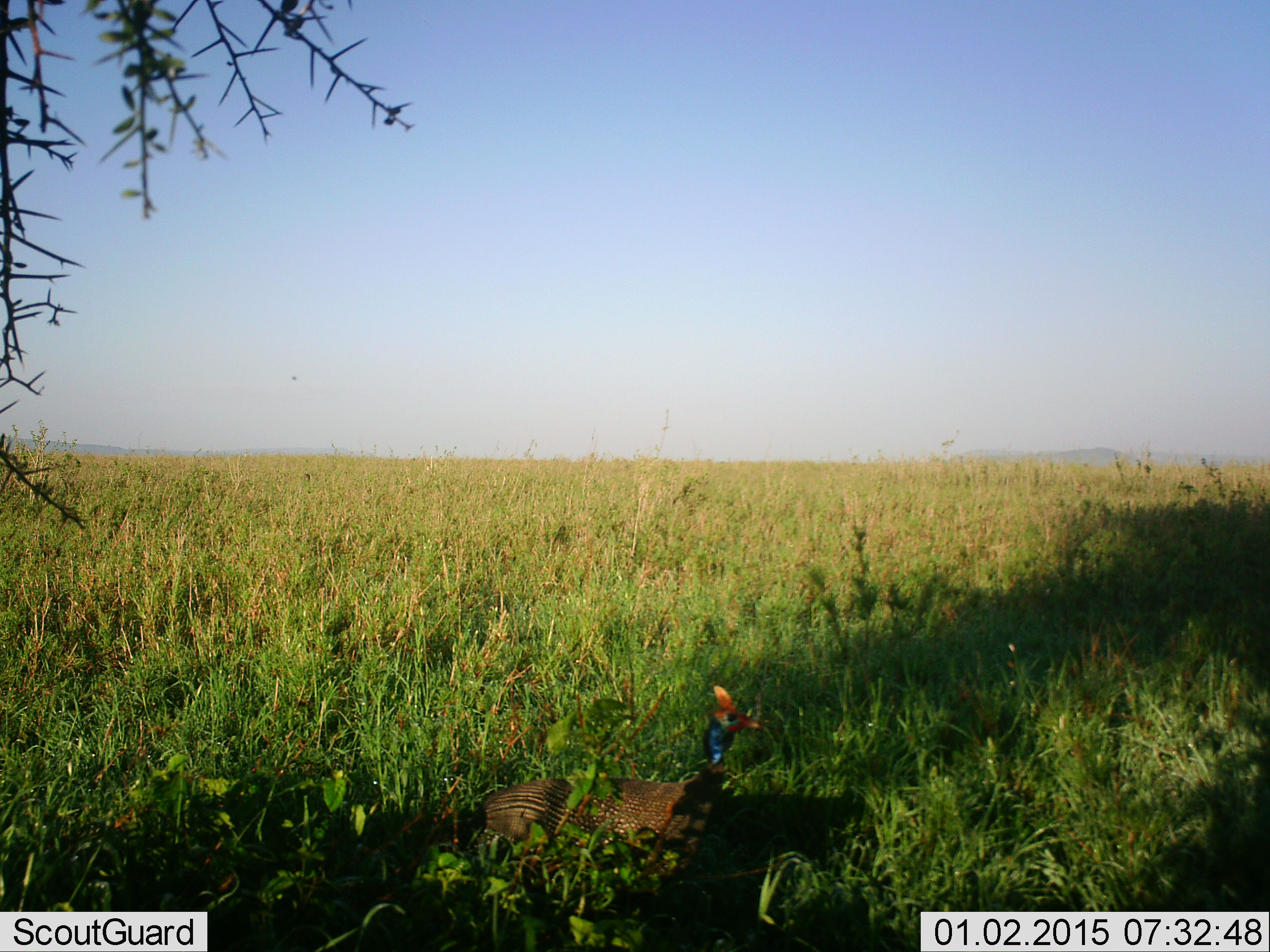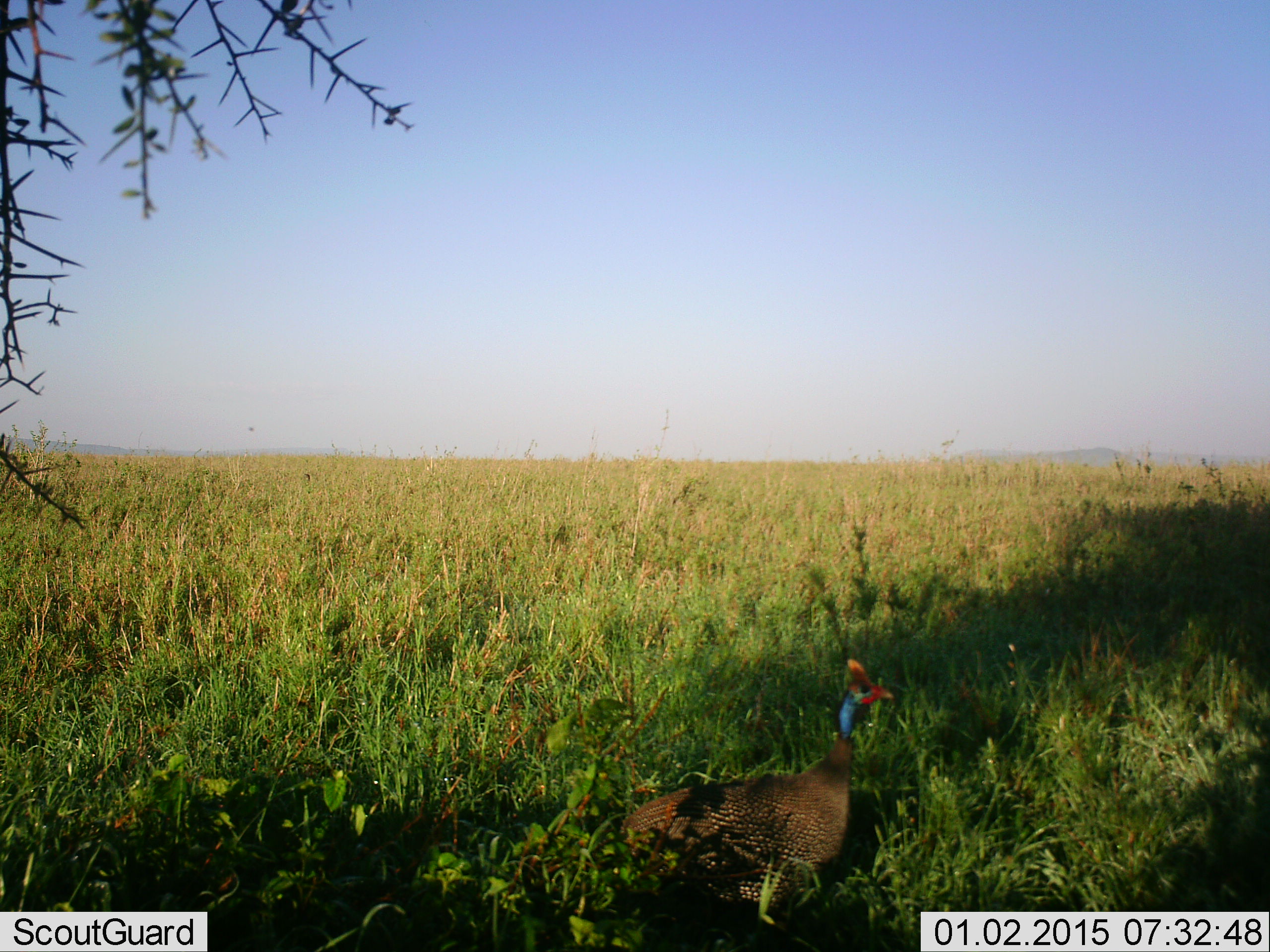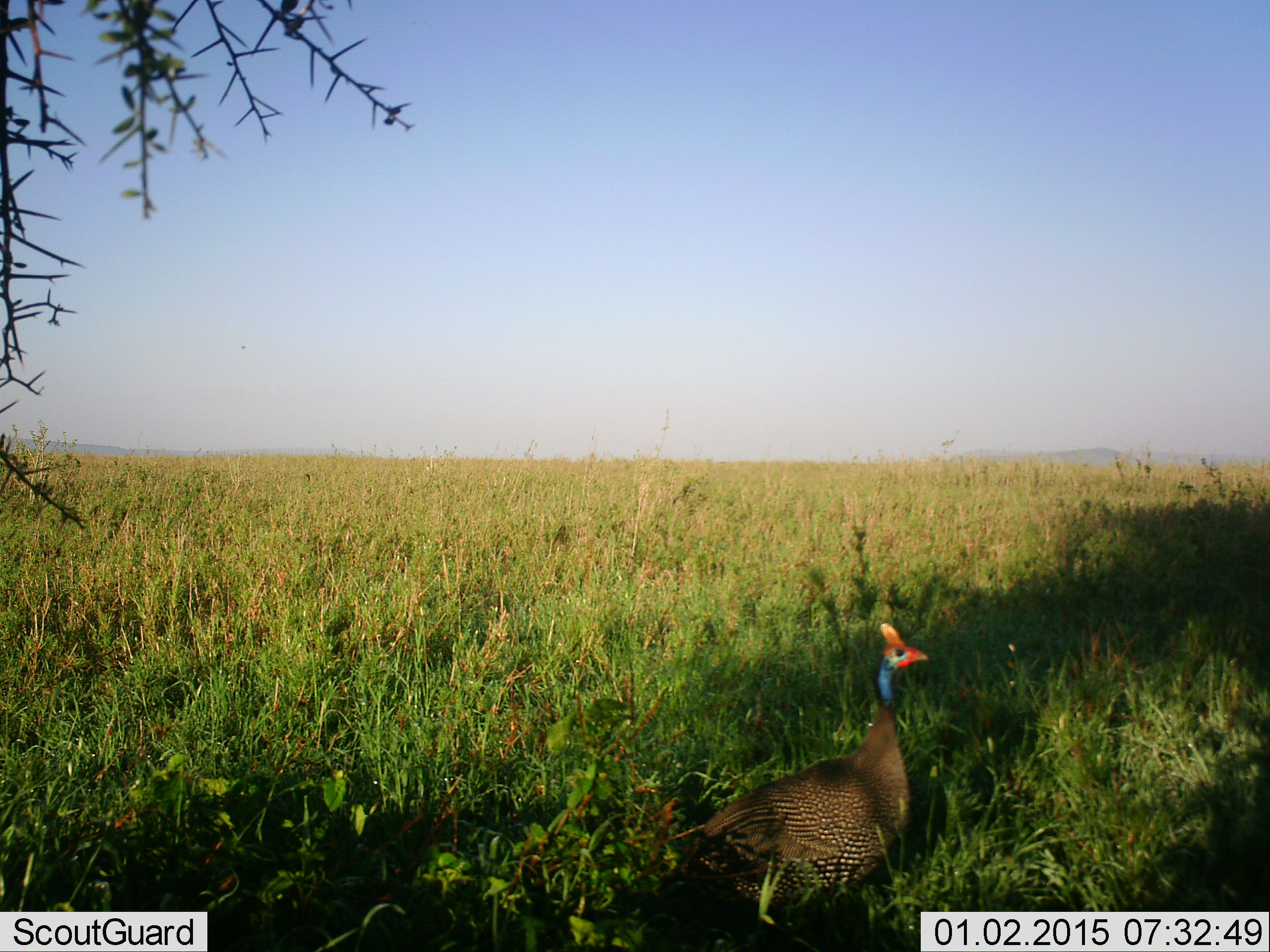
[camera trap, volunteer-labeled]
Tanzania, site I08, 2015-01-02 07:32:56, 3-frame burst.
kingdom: Animalia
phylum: Chordata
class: Aves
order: Galliformes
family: Numididae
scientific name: Numididae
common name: guinea fowl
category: guineafowl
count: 1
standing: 31%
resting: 0%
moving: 77%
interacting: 0%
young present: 0%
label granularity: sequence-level